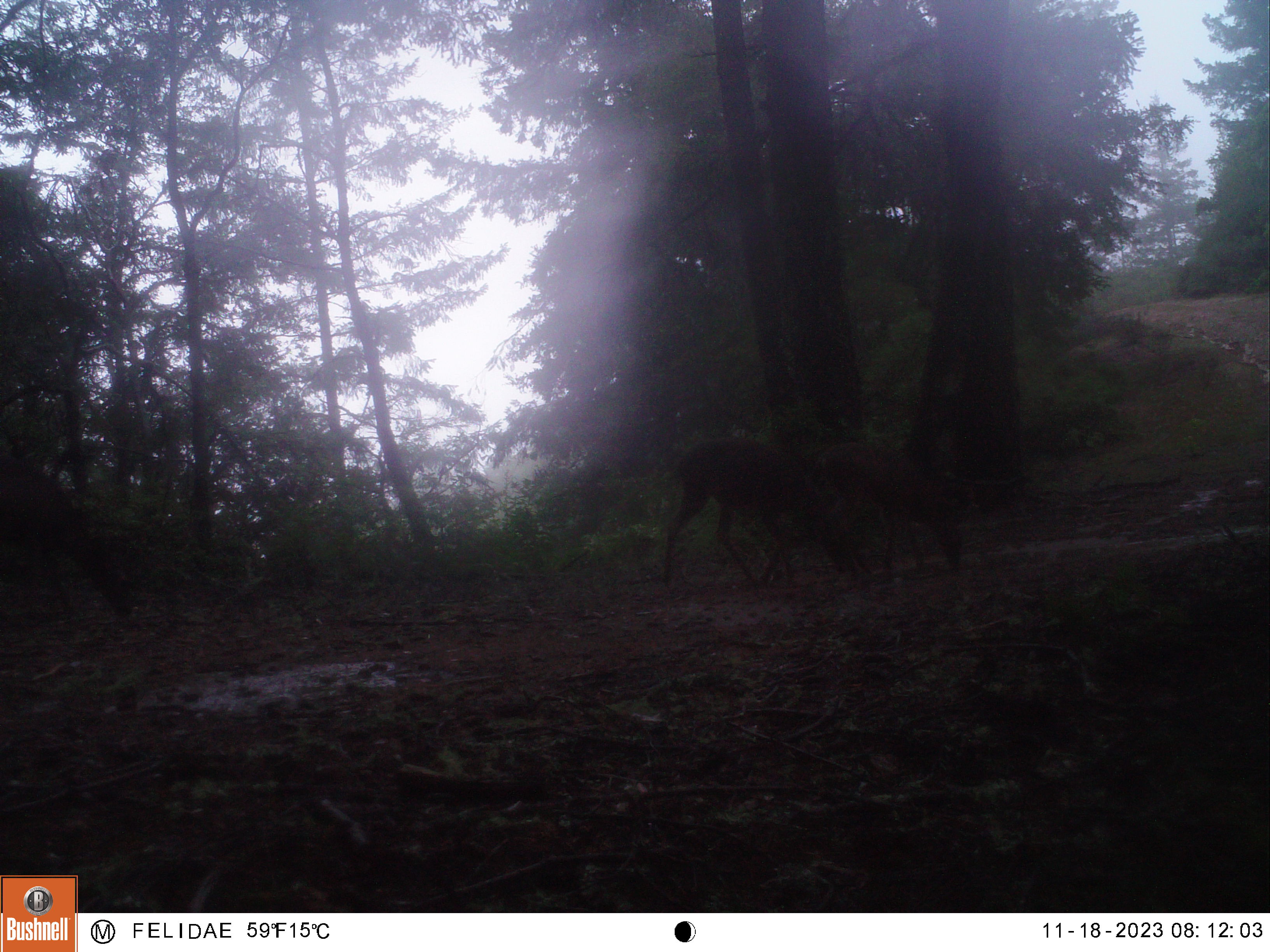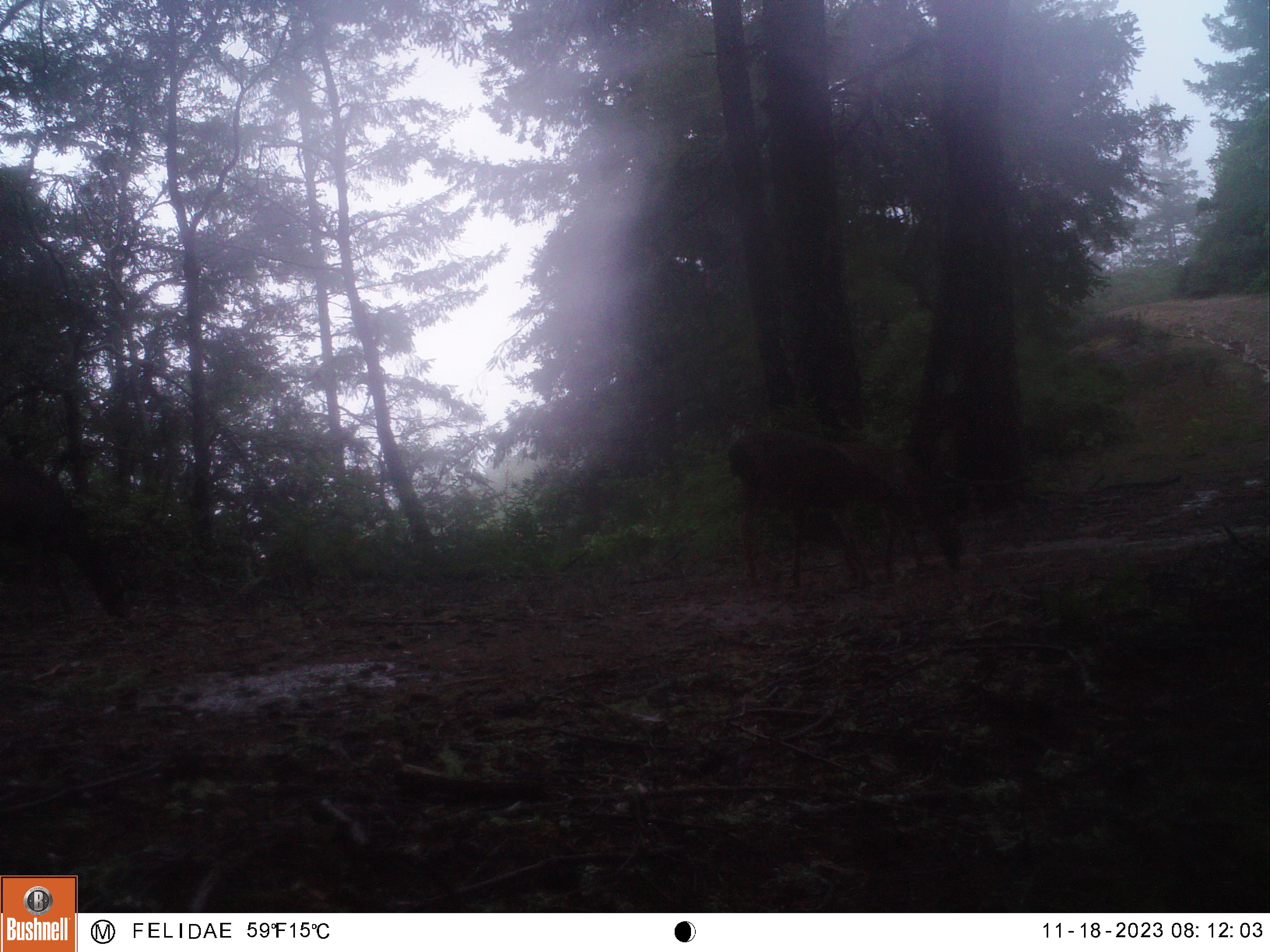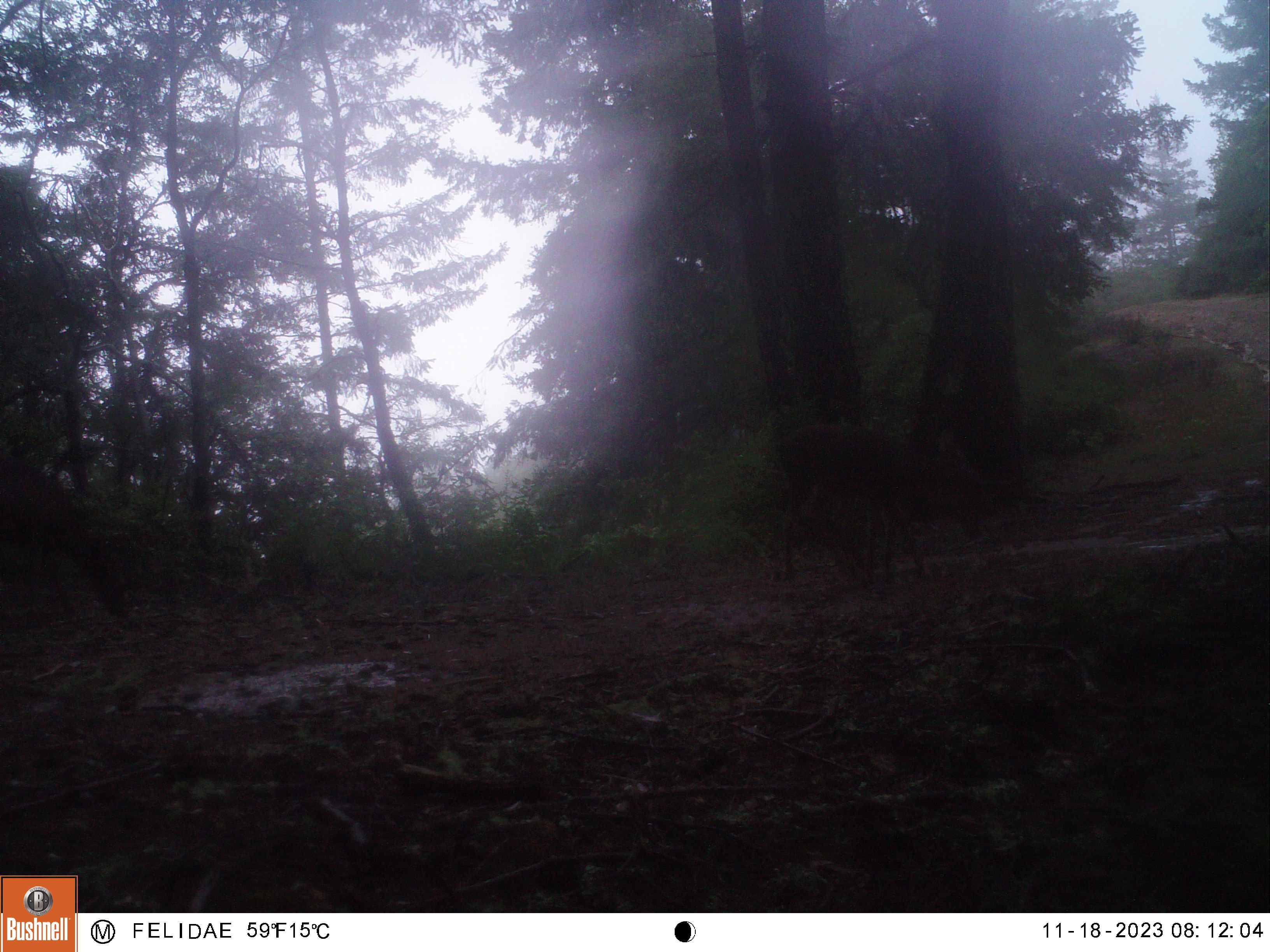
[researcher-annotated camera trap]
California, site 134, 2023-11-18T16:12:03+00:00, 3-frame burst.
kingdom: Animalia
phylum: Chordata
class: Mammalia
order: Artiodactyla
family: Cervidae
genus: Odocoileus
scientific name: Odocoileus hemionus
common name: mule deer